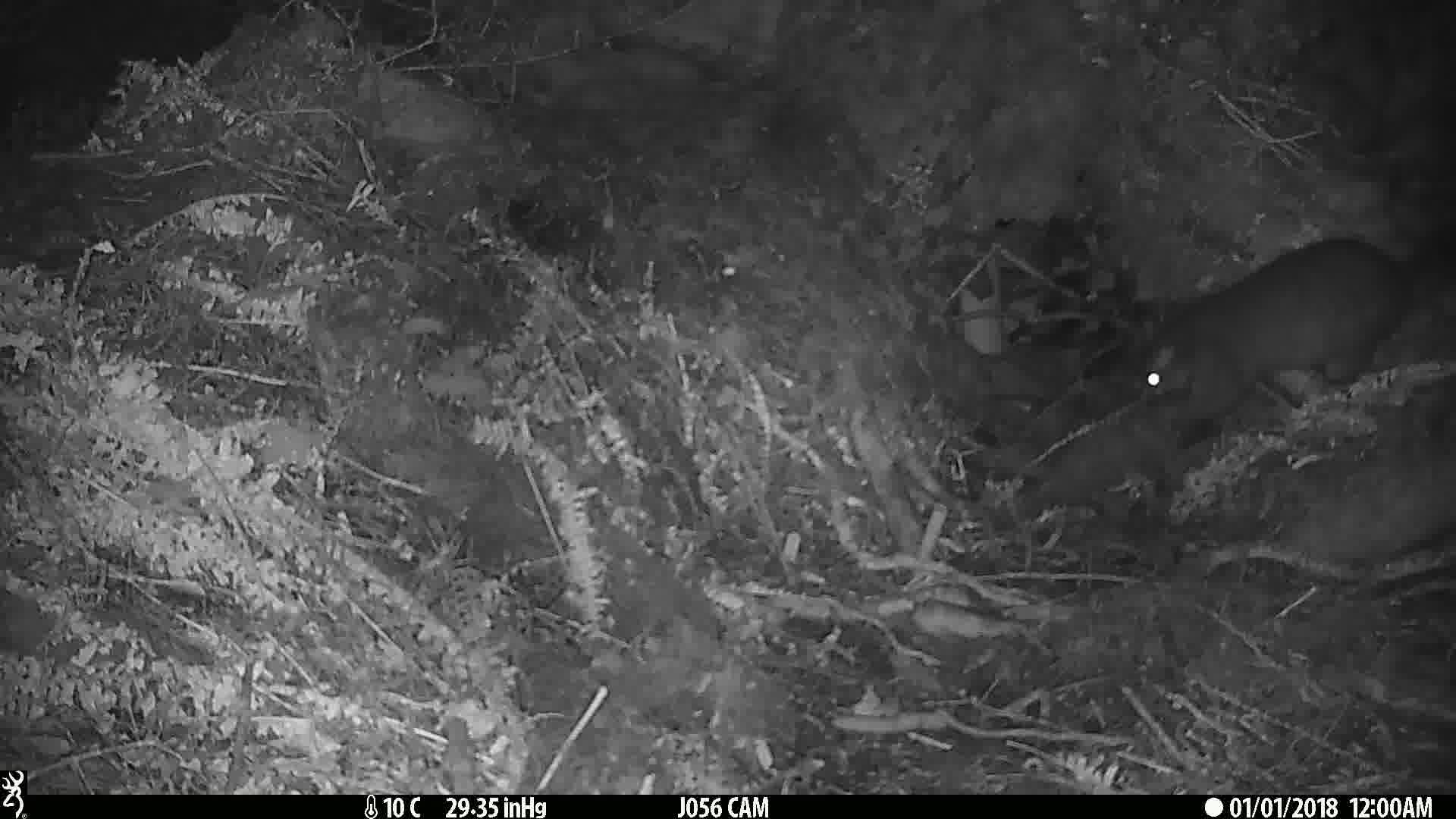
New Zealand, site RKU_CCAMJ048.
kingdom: Animalia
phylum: Chordata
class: Mammalia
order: Diprotodontia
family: Phalangeridae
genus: Trichosurus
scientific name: Trichosurus vulpecula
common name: common brushtail possum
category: possum